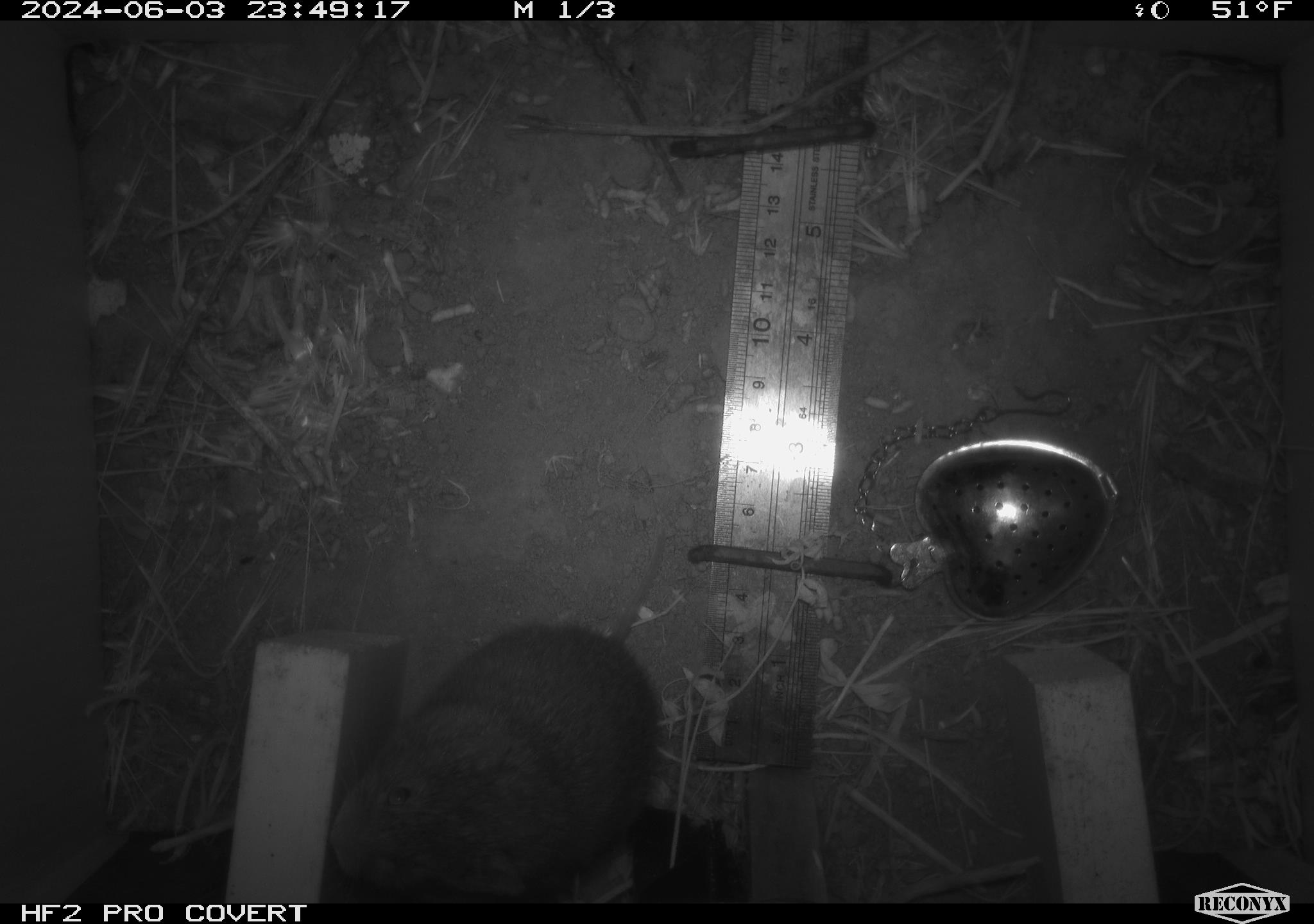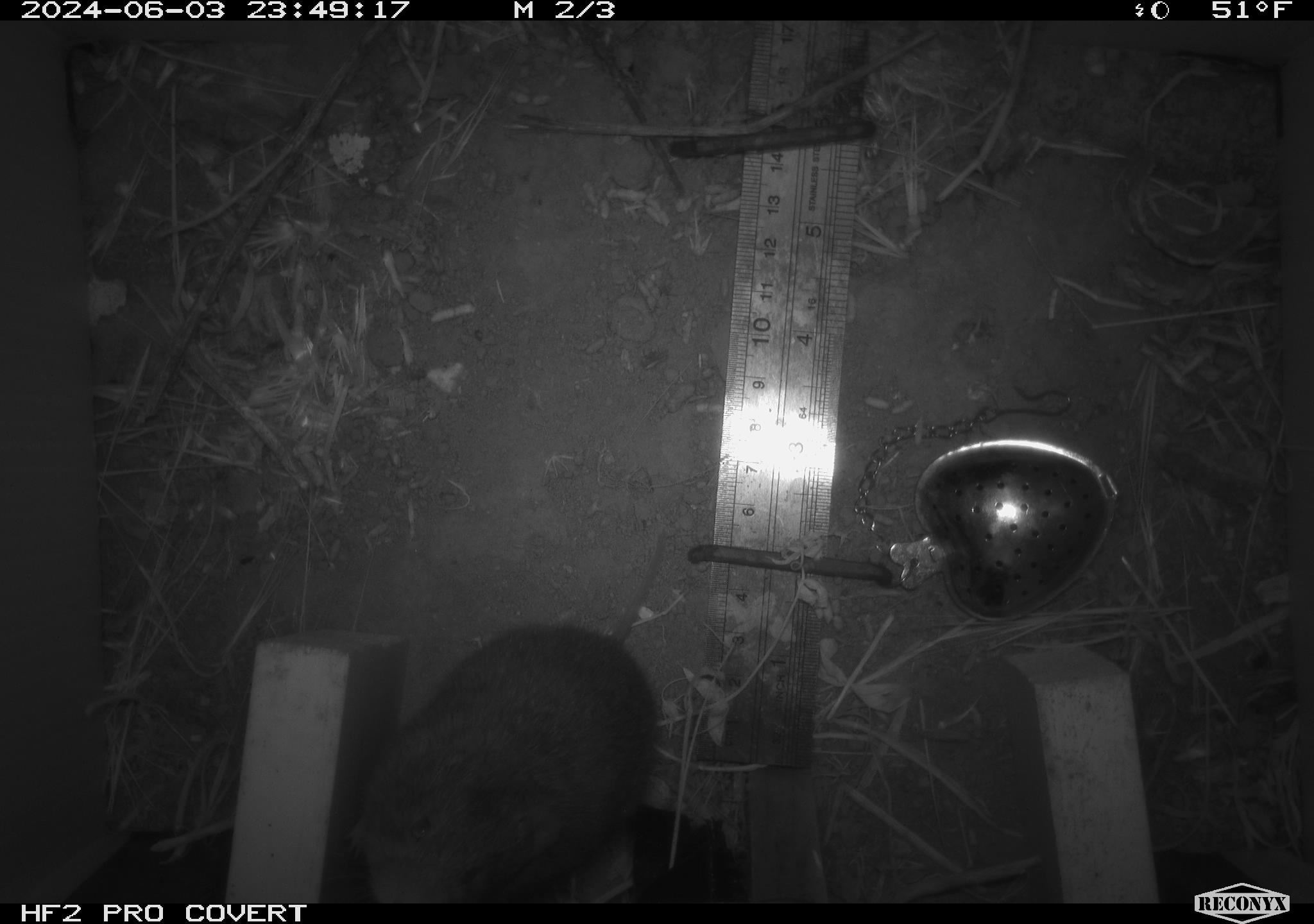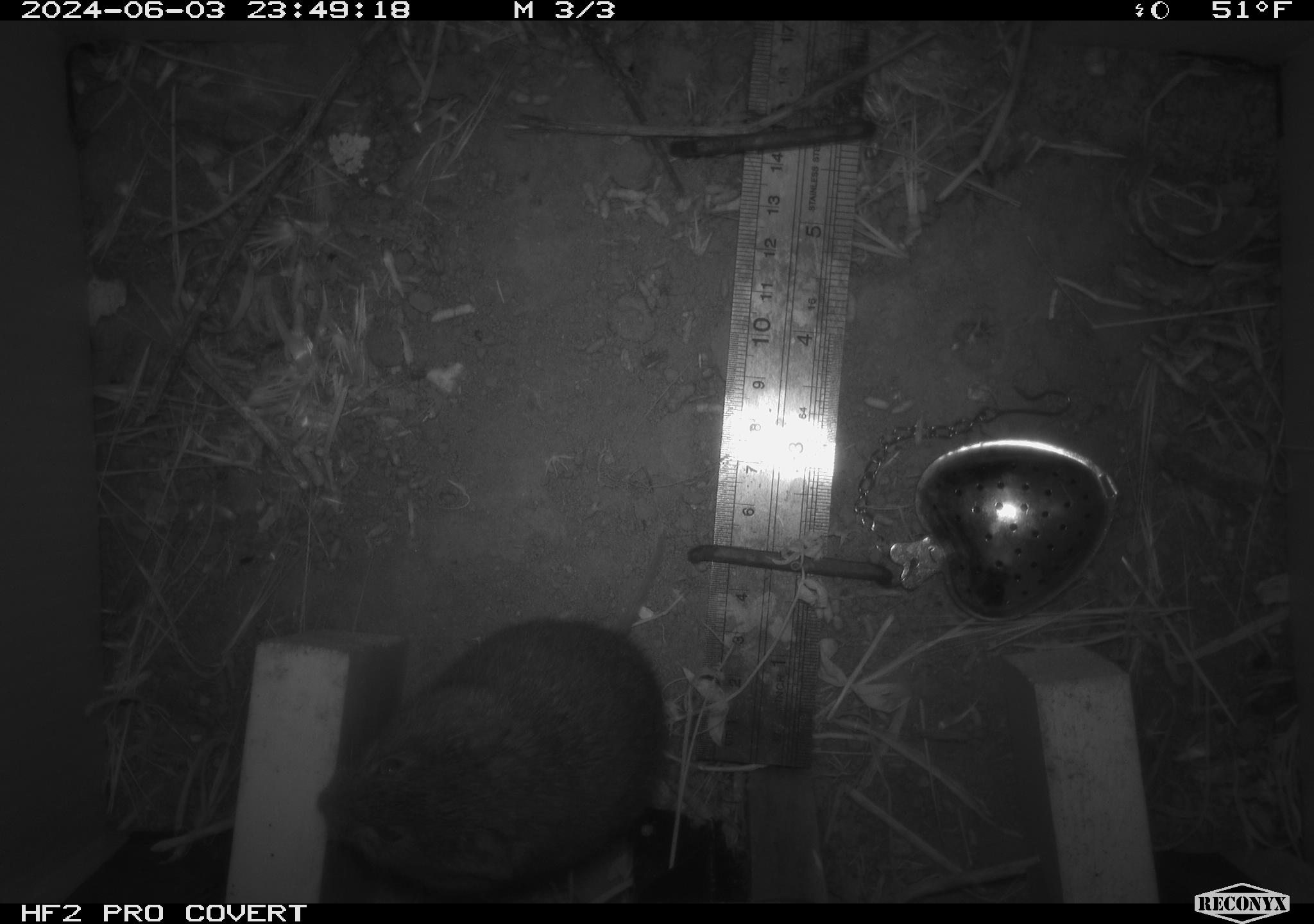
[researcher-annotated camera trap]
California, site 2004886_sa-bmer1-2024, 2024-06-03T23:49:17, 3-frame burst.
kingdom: Animalia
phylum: Chordata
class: Mammalia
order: Rodentia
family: Cricetidae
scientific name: Arvicolinae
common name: voles, lemmings, and muskrats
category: arvicolinae subfamily